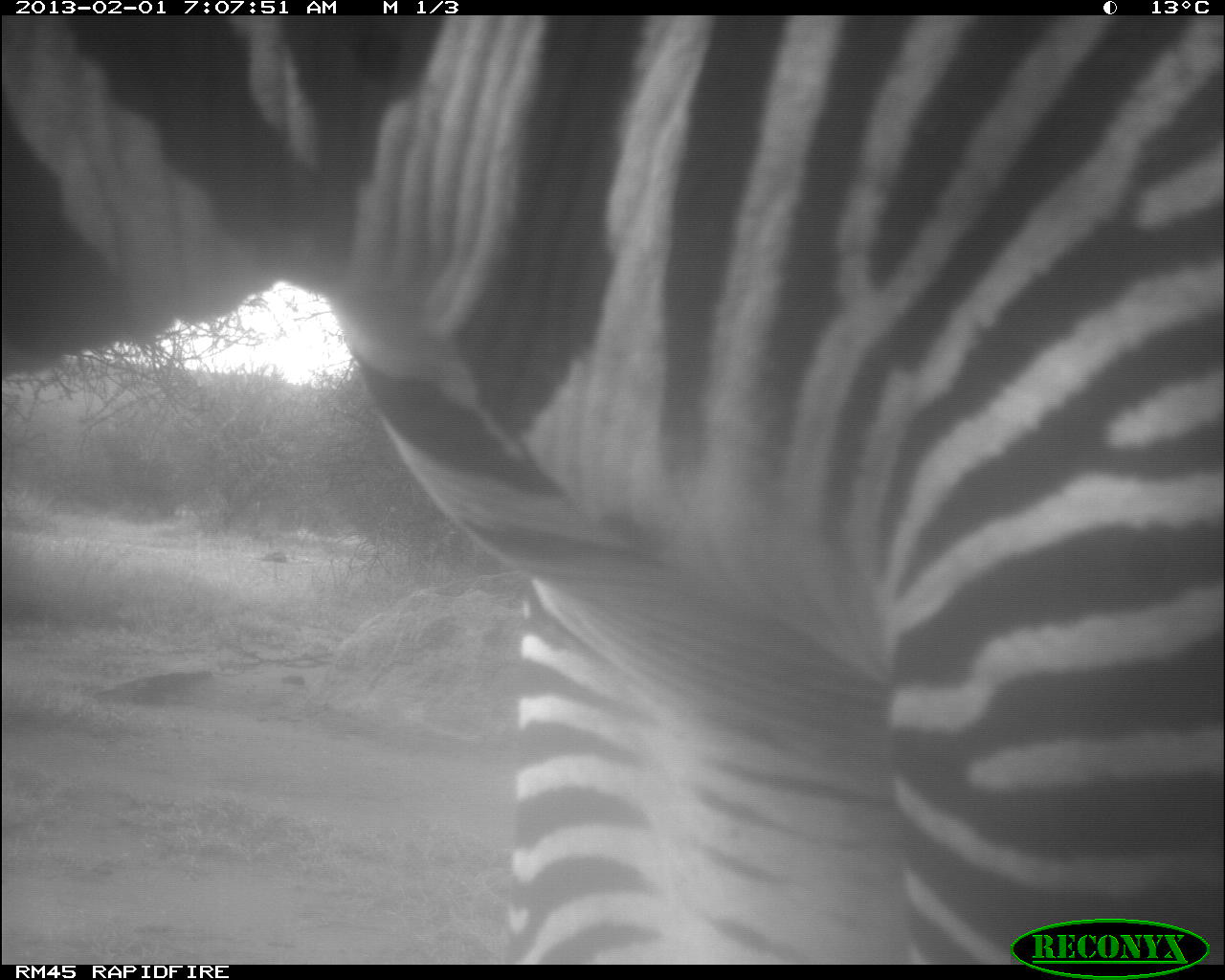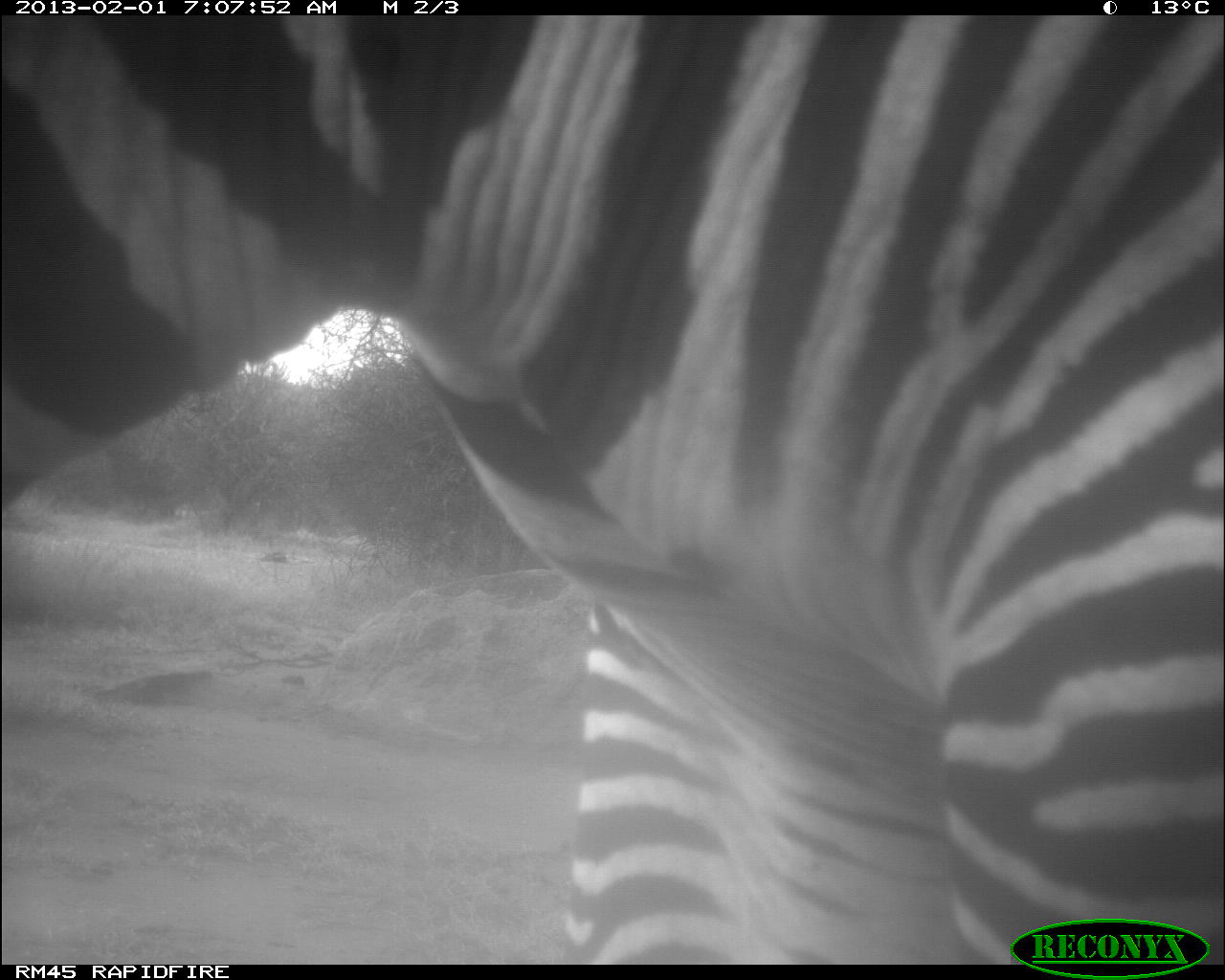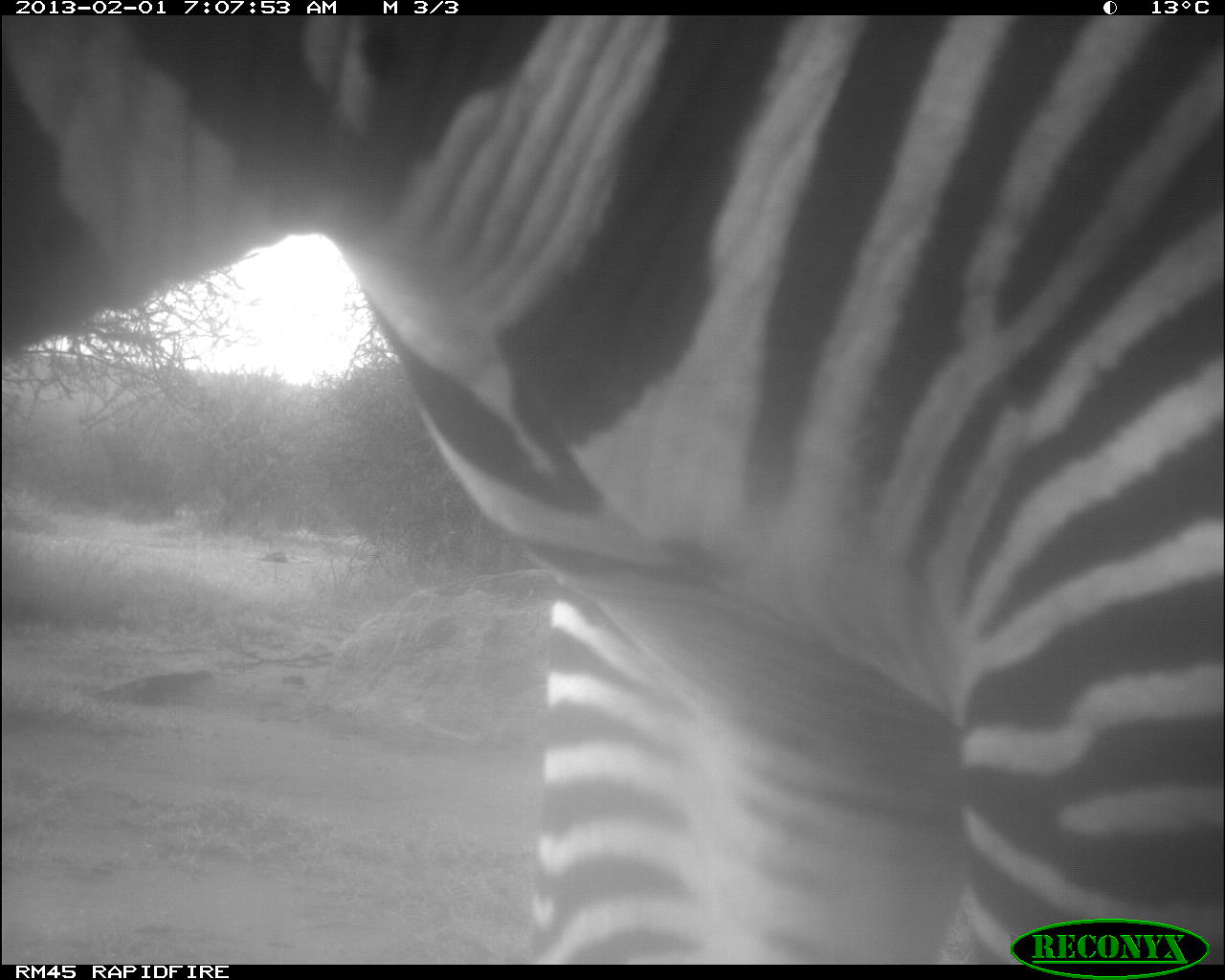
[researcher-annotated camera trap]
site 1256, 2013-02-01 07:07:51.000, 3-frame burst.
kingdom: Animalia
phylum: Chordata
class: Mammalia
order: Perissodactyla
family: Equidae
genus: Equus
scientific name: Equus grevyi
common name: grévy's zebra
Equus grevyi (grévy's zebra), count 1.